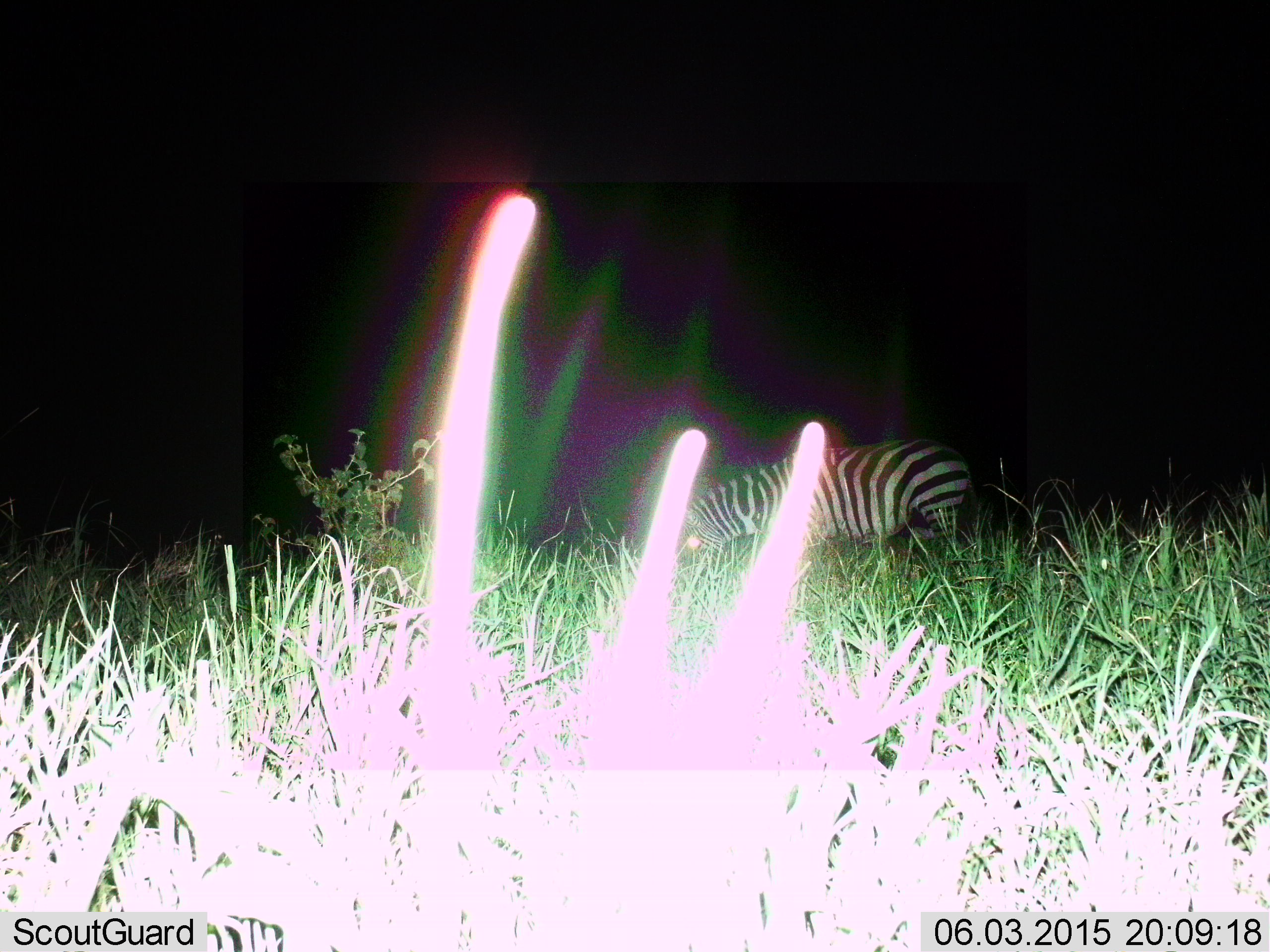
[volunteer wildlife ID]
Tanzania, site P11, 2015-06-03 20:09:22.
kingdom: Animalia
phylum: Chordata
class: Mammalia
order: Perissodactyla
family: Equidae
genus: Equus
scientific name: Equus quagga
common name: plains zebra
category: zebra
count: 1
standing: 11%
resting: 0%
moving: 22%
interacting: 0%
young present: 0%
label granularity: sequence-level